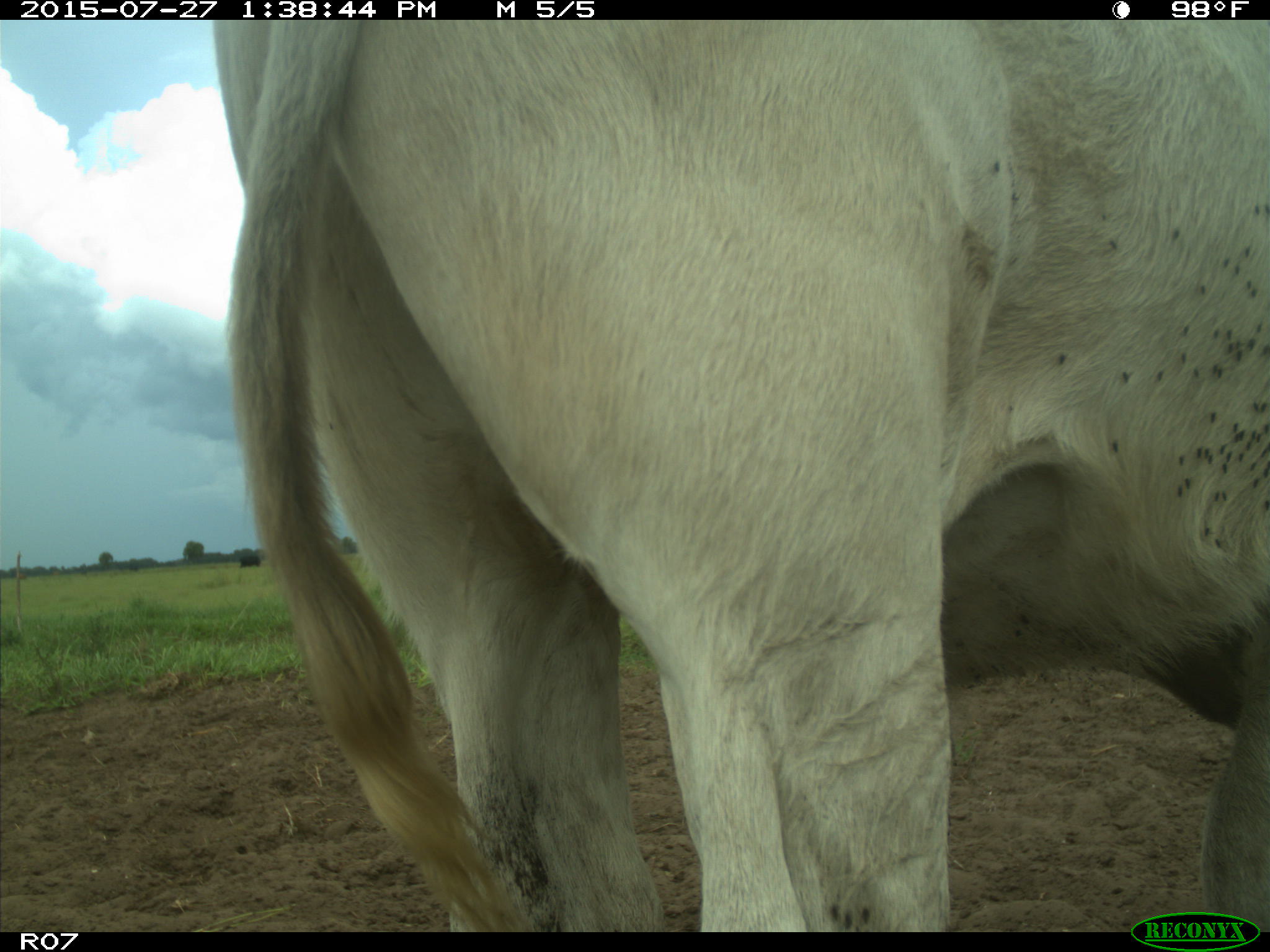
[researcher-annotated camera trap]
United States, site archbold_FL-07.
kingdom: Animalia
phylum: Chordata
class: Mammalia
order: Artiodactyla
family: Bovidae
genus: Bos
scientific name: Bos taurus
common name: domestic cow